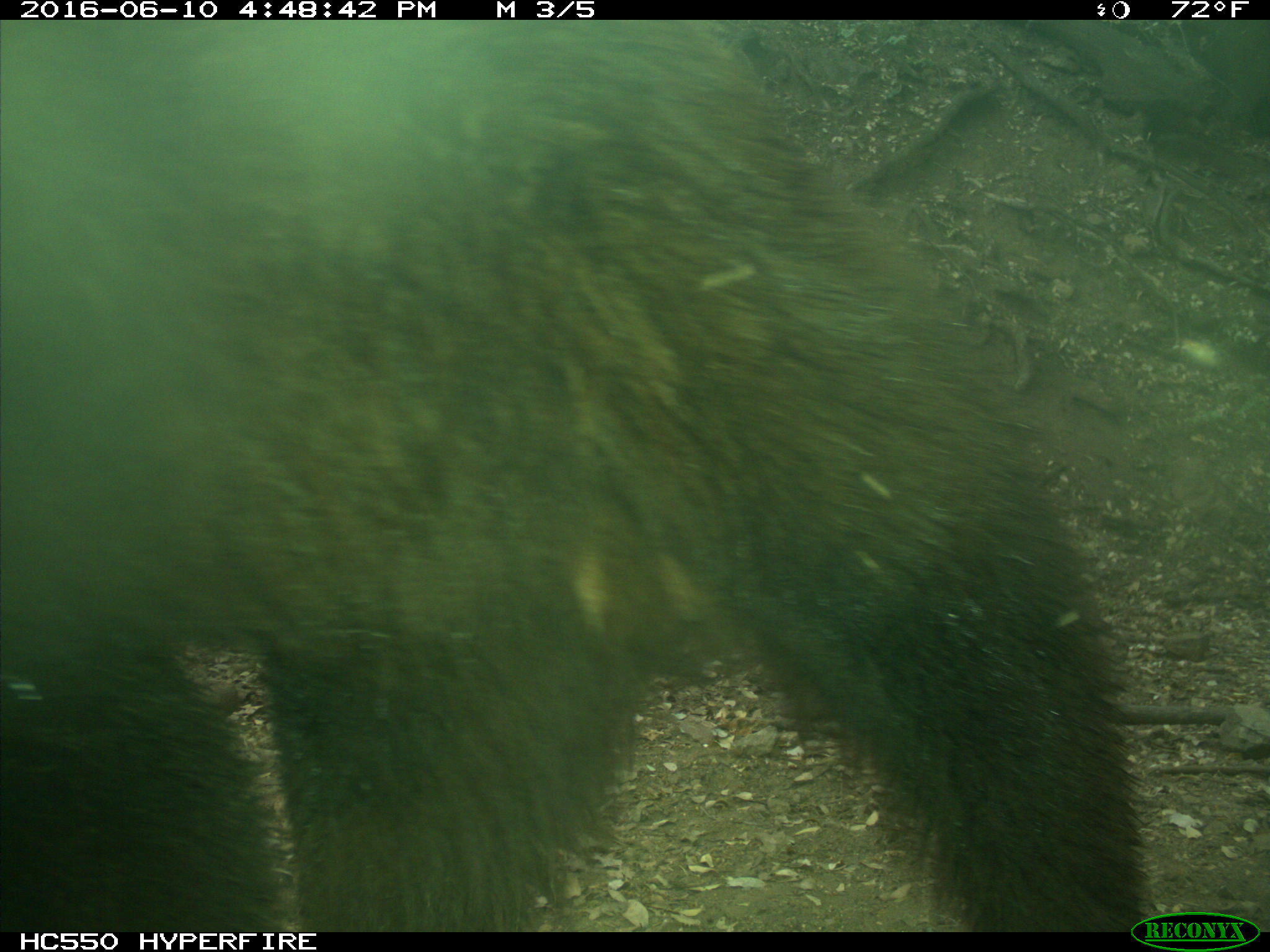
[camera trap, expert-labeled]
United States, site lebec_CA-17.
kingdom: Animalia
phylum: Chordata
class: Mammalia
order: Carnivora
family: Ursidae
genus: Ursus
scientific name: Ursus americanus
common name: american black bear